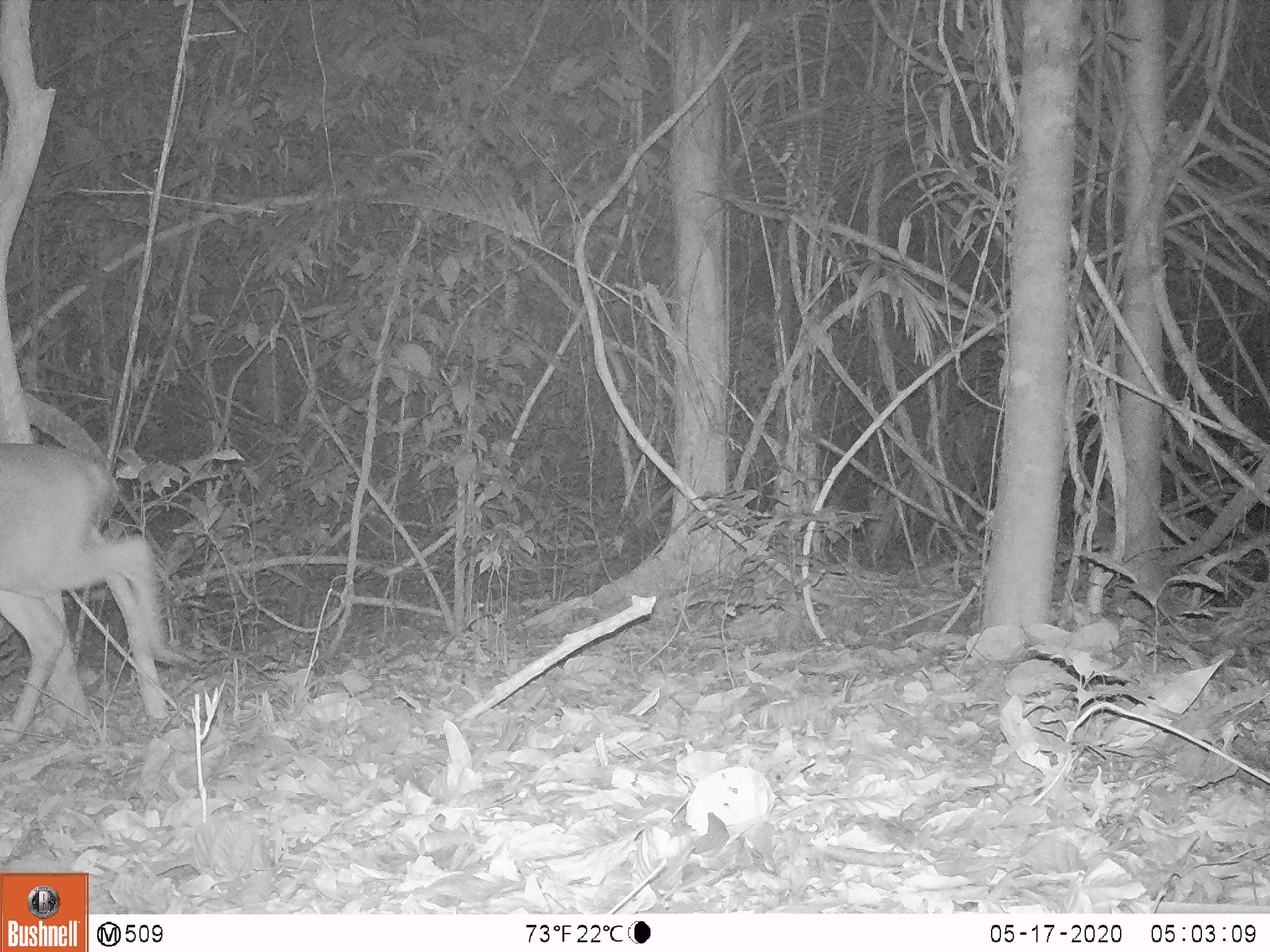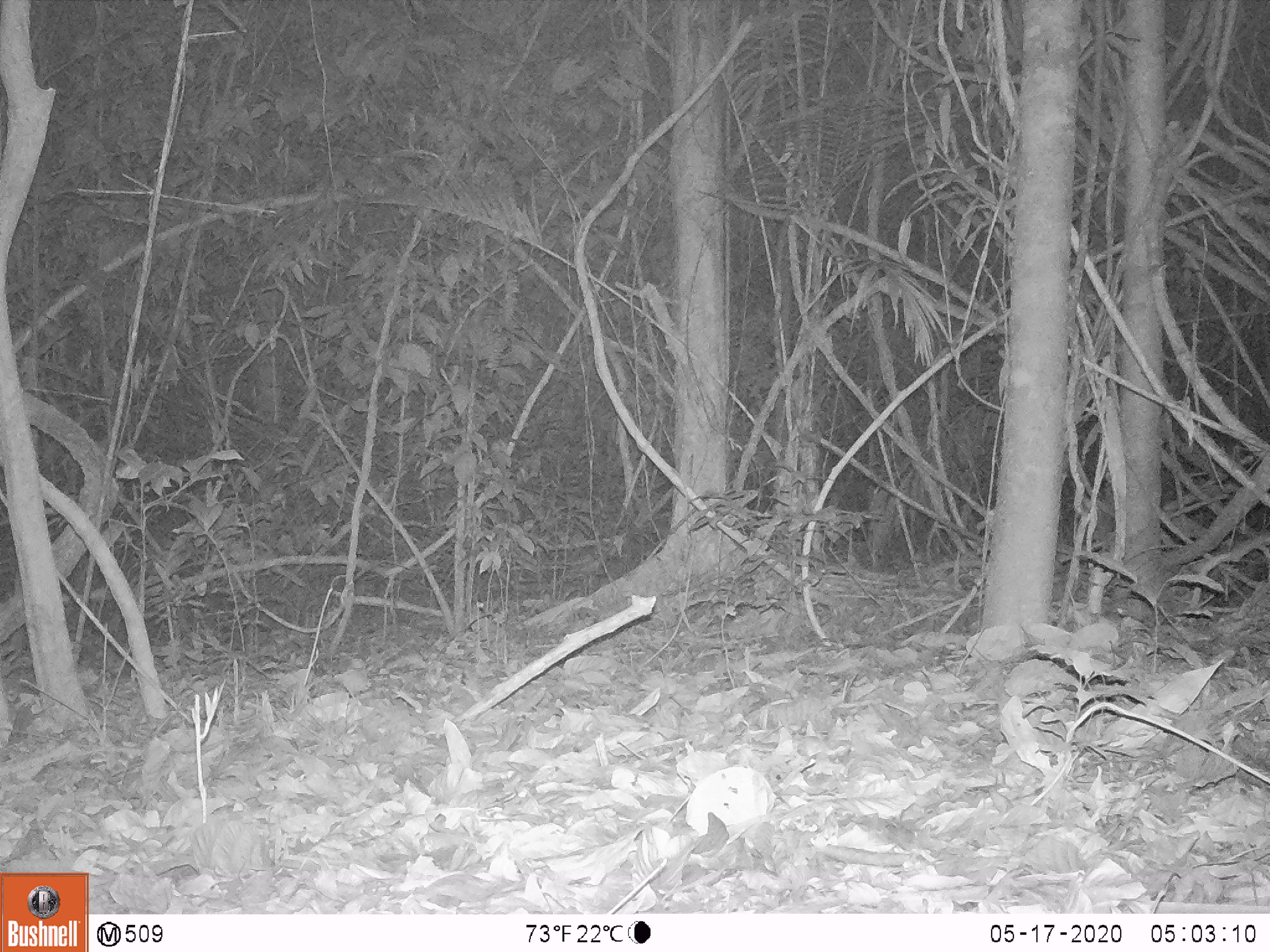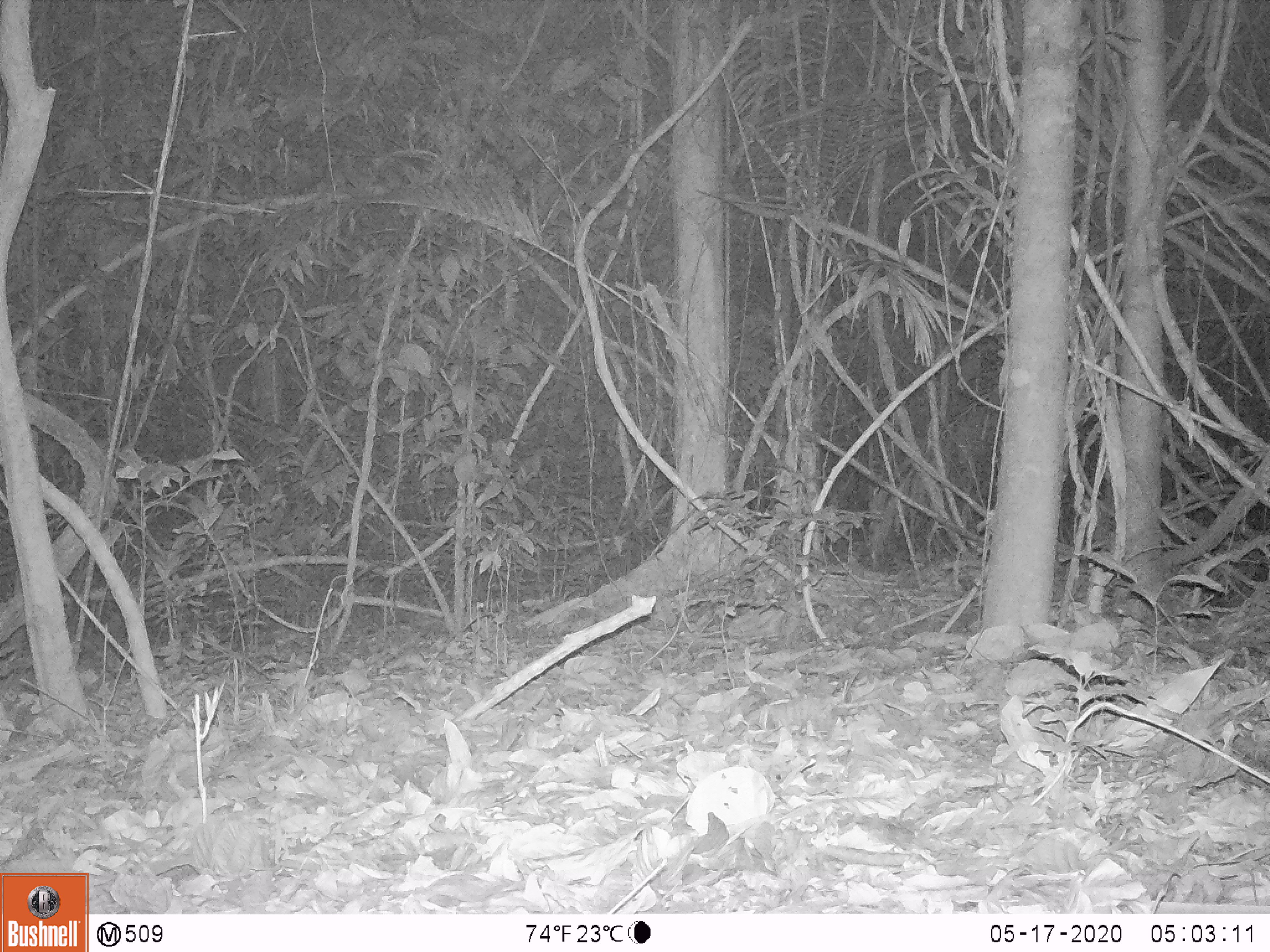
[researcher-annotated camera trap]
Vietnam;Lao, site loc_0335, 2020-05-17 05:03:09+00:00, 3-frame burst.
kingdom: Animalia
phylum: Chordata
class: Mammalia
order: Artiodactyla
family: Cervidae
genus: Muntiacus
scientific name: Muntiacus vuquangensis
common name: large-antlered muntjac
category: large antlered muntjac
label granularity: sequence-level